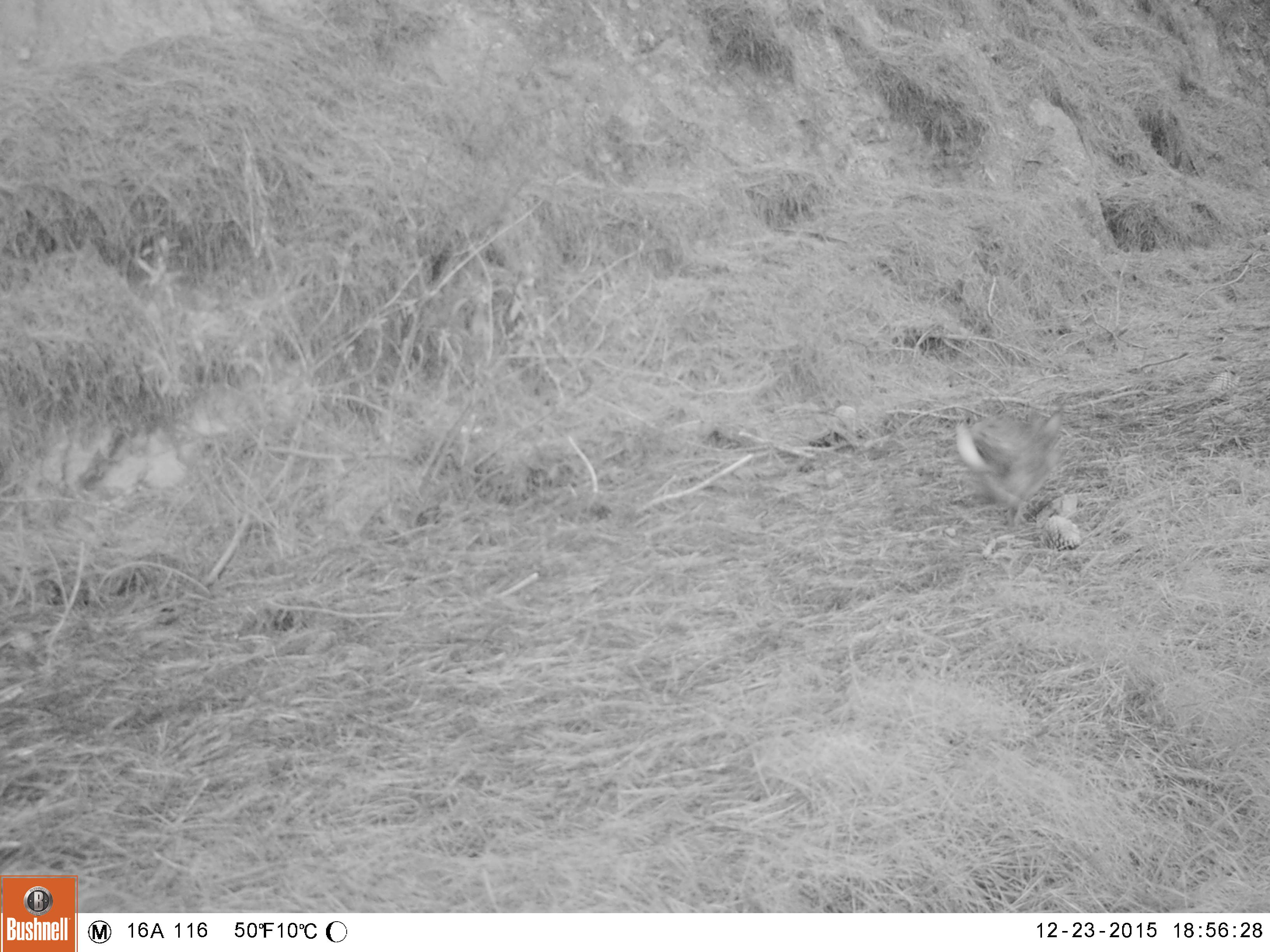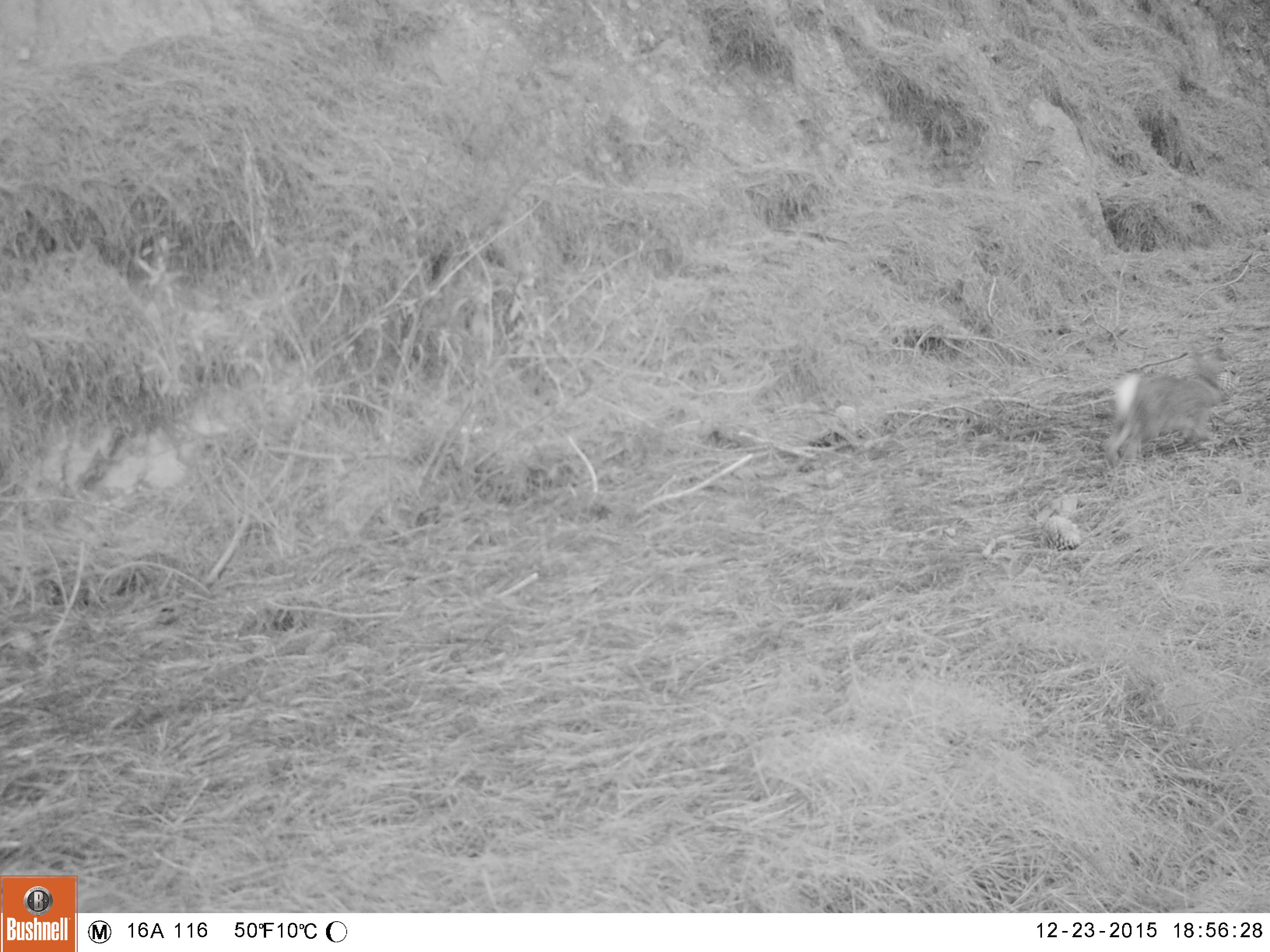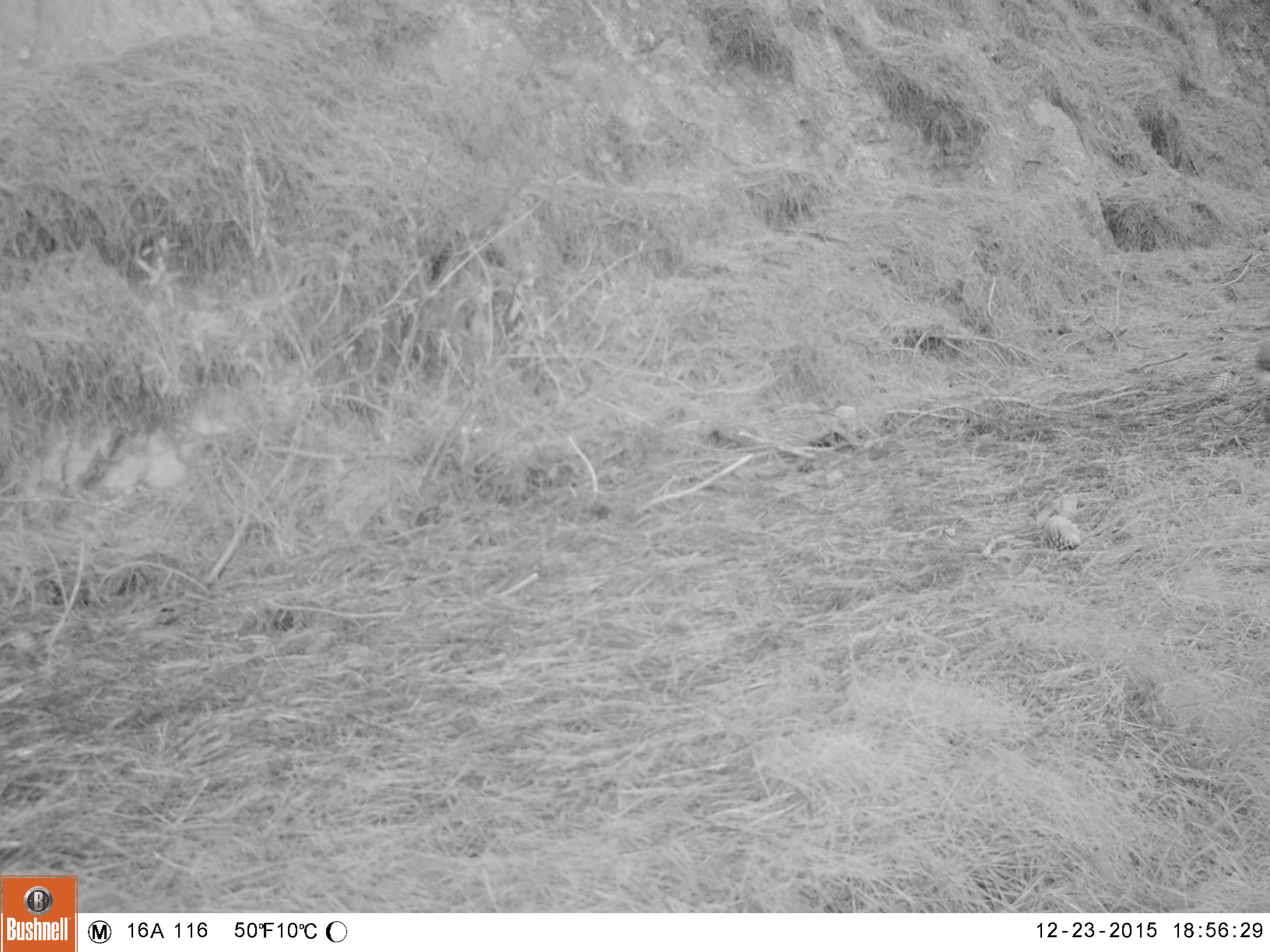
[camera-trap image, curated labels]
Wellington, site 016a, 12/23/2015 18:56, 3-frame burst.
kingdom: Animalia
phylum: Chordata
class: Mammalia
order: Lagomorpha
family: Leporidae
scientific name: Leporidae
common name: rabbit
Rabbit (Leporidae).